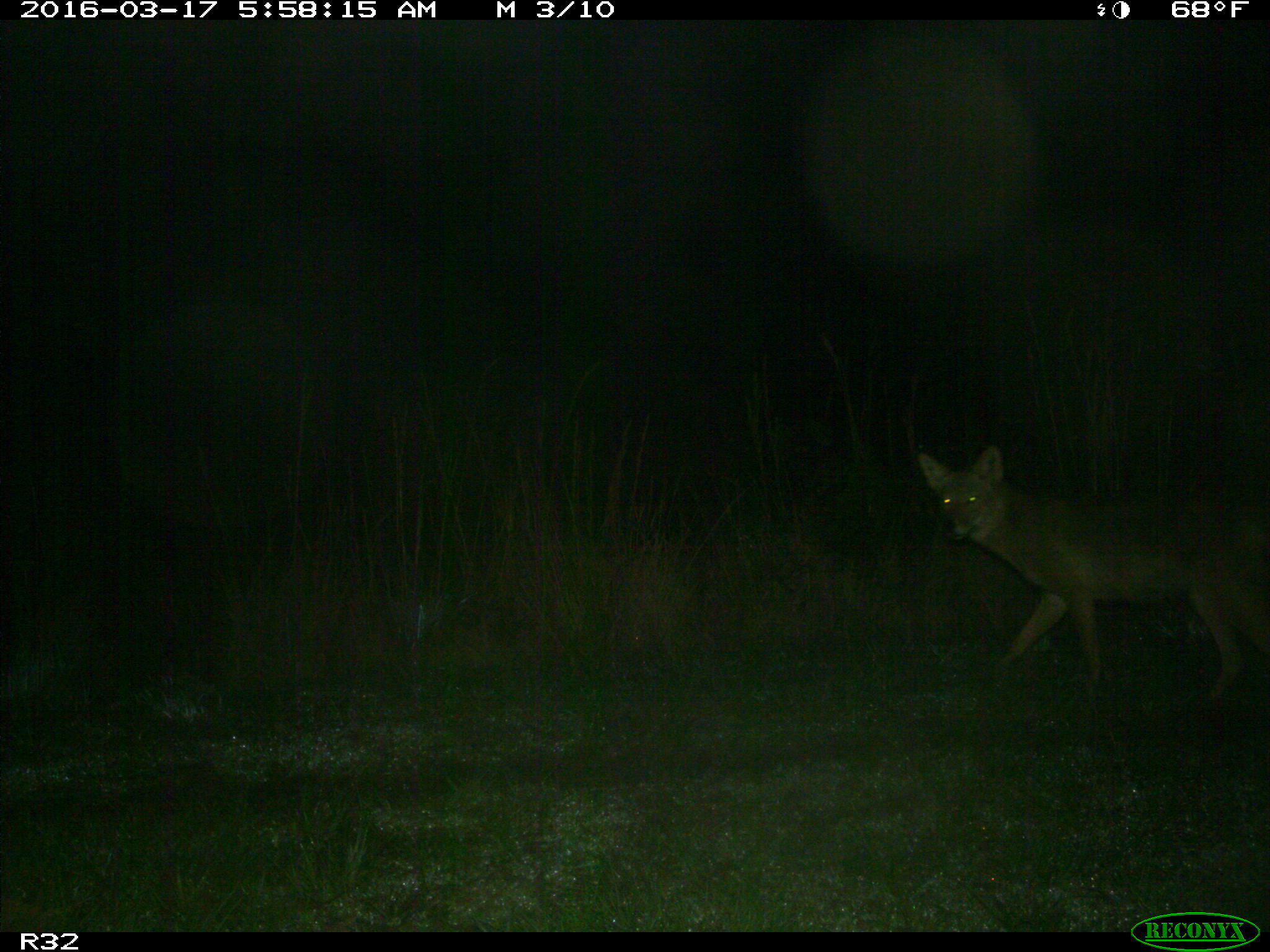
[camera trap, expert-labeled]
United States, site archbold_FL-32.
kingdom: Animalia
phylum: Chordata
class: Mammalia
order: Carnivora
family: Canidae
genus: Canis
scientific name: Canis latrans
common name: coyote